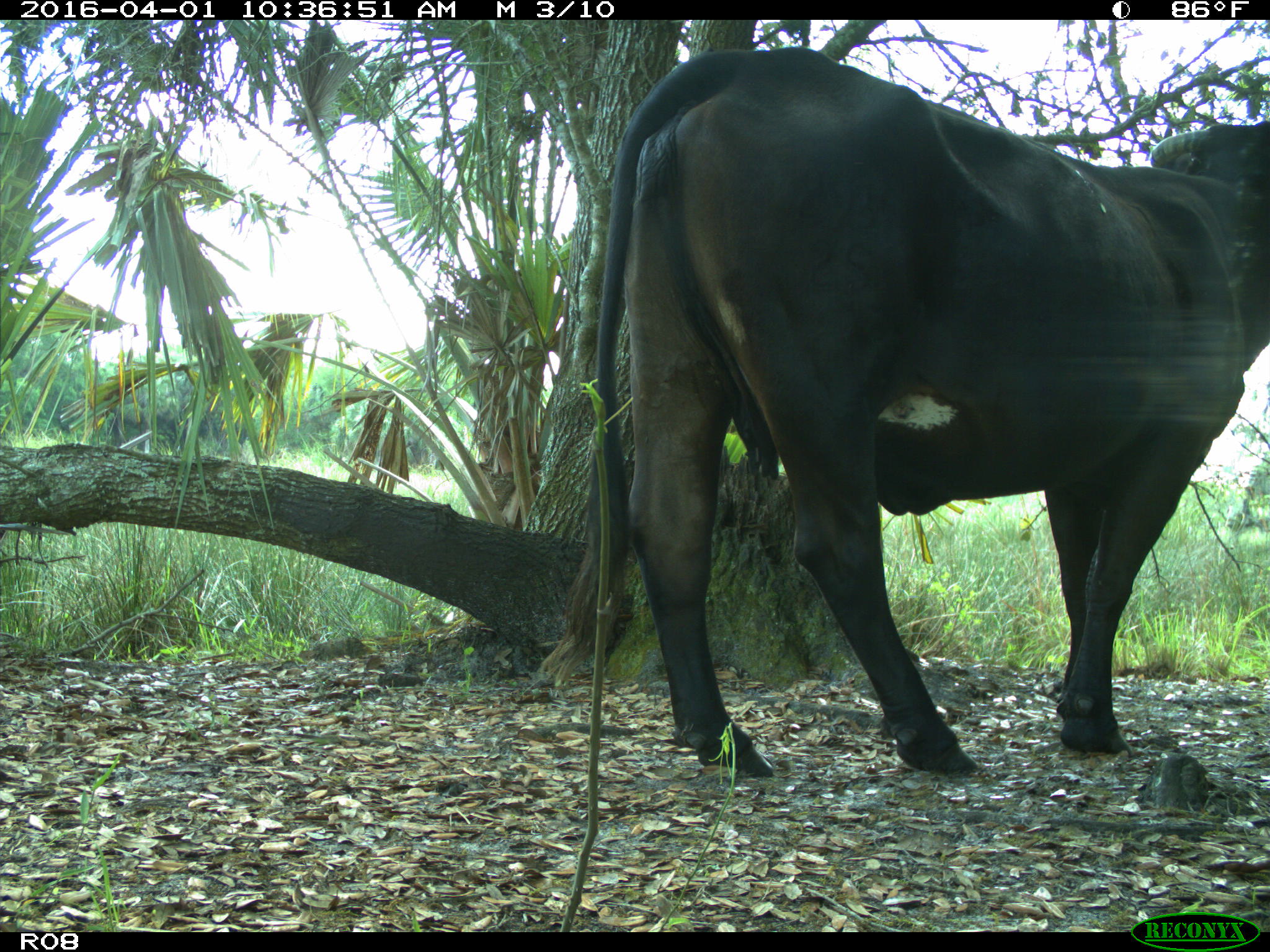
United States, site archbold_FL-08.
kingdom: Animalia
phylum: Chordata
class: Mammalia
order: Artiodactyla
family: Bovidae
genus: Bos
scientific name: Bos taurus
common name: domestic cow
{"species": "Bos taurus (domestic cow)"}